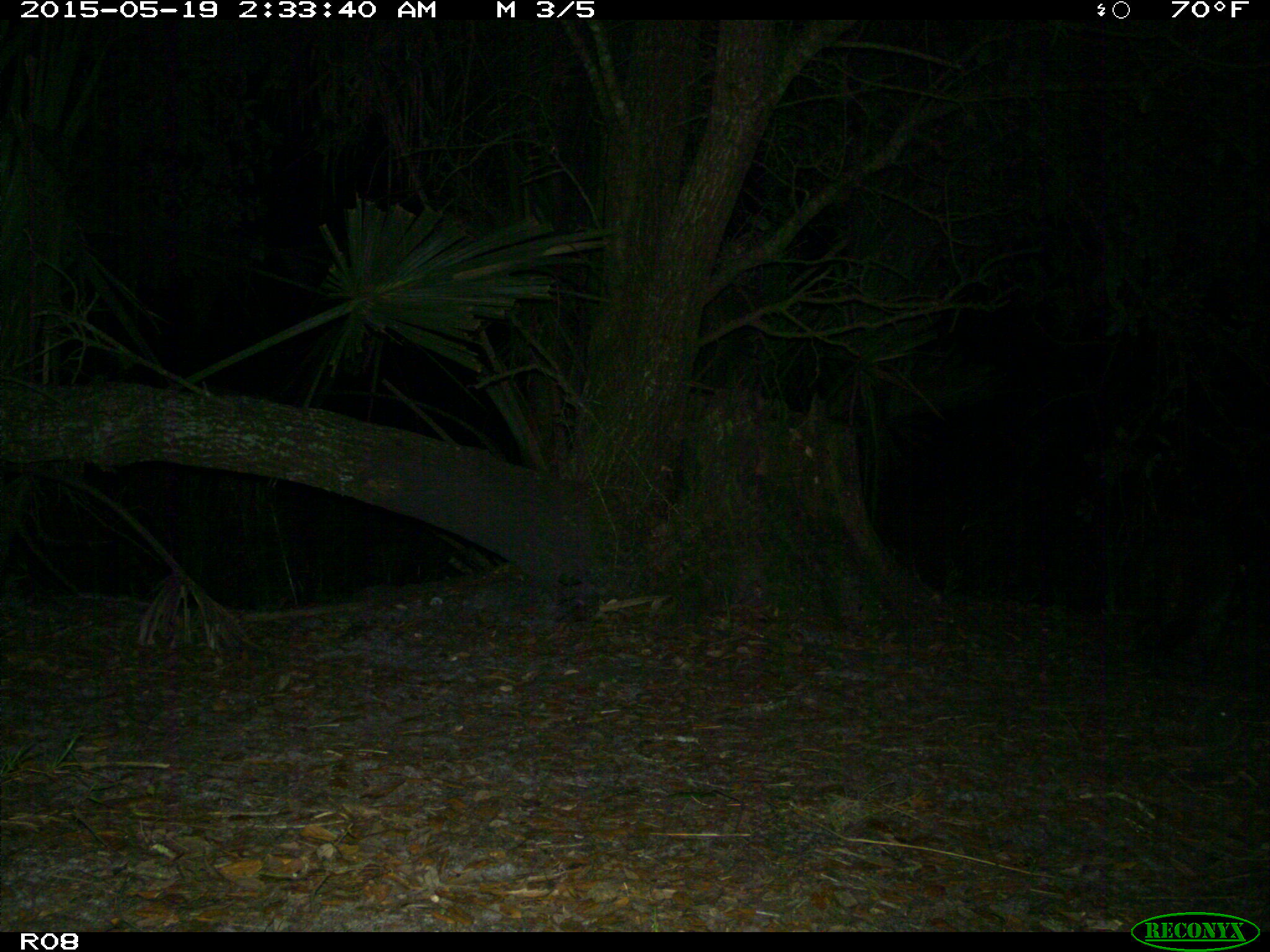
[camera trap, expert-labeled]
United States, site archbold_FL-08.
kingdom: Animalia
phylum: Chordata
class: Mammalia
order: Carnivora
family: Procyonidae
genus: Procyon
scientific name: Procyon lotor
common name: common raccoon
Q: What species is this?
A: Procyon lotor (common raccoon).